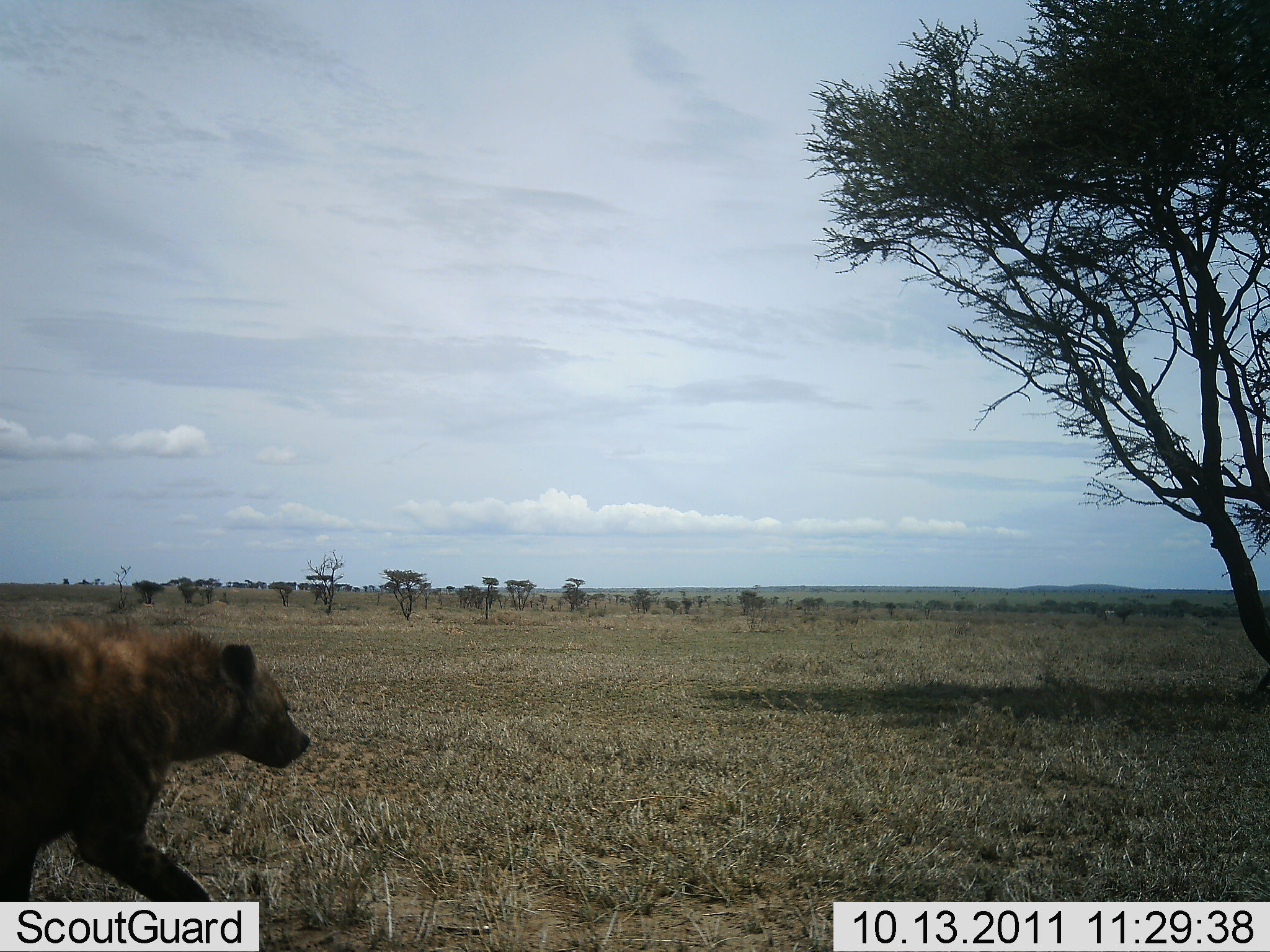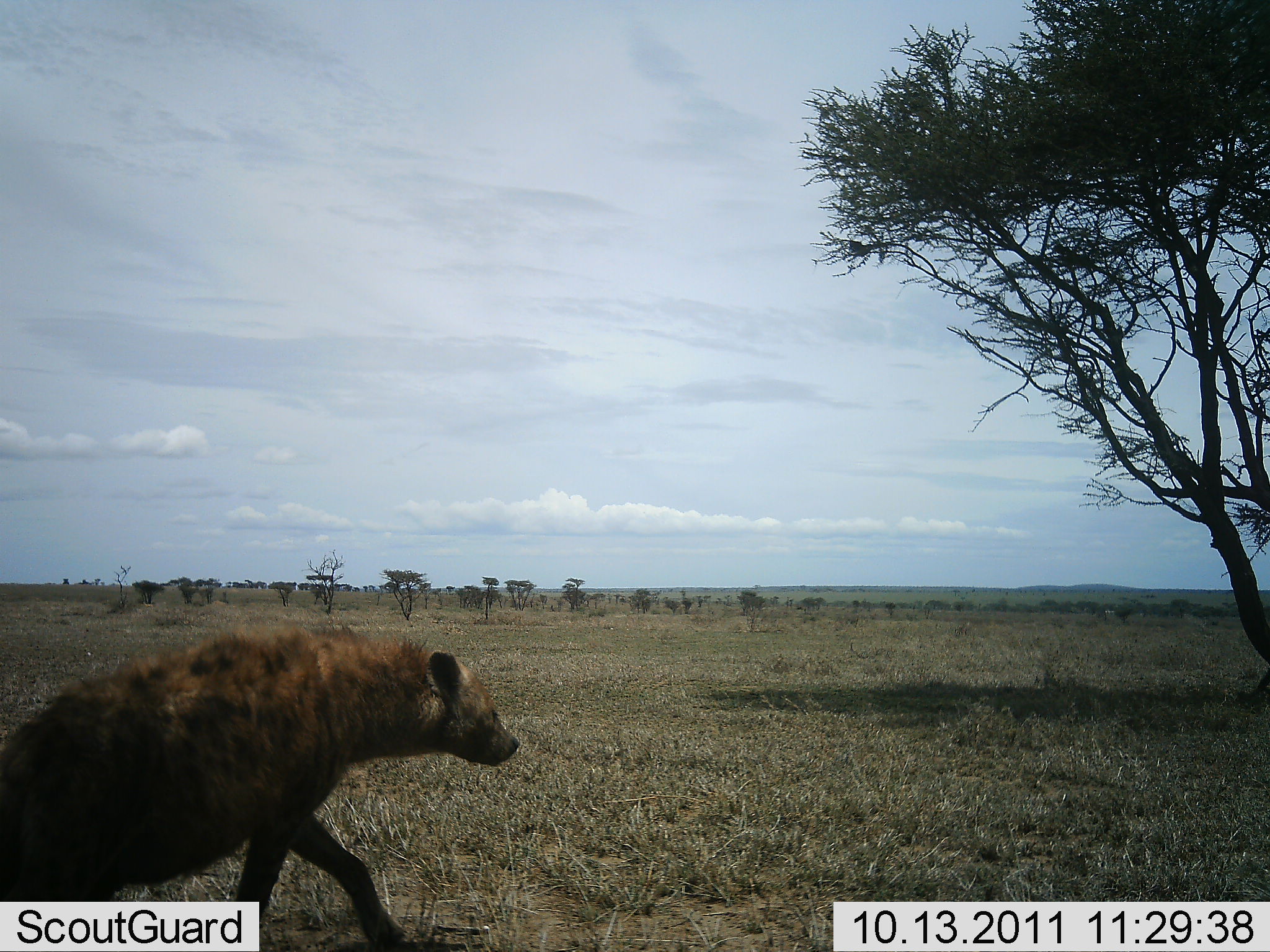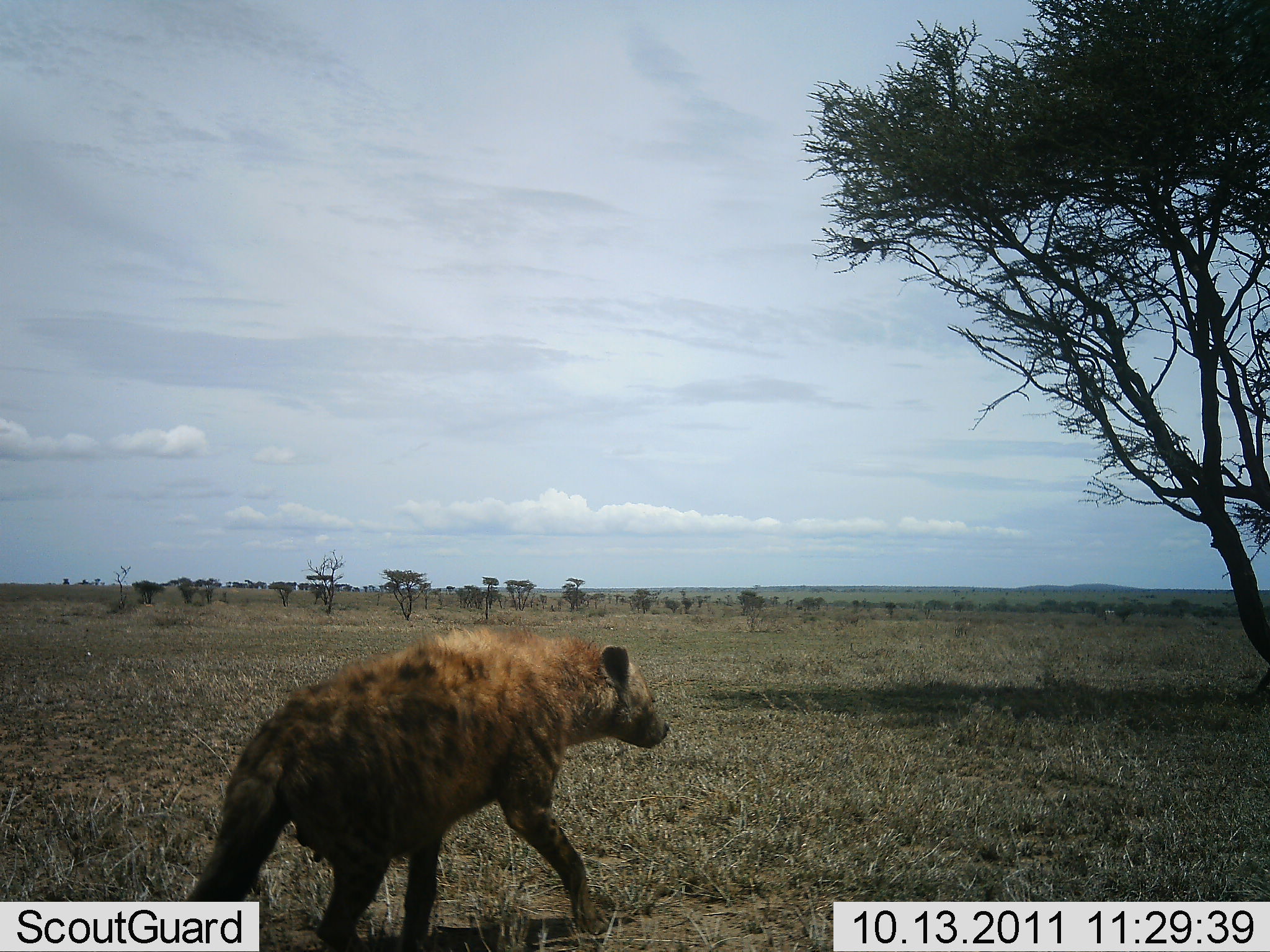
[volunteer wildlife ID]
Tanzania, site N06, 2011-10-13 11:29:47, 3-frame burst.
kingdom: Animalia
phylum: Chordata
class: Mammalia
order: Carnivora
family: Hyaenidae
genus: Crocuta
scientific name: Crocuta crocuta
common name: spotted hyena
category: hyenaspotted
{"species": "hyenaspotted (spotted hyena) (Crocuta crocuta)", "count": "1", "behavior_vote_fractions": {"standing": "0%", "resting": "0%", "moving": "100%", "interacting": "0%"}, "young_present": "0%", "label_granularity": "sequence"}